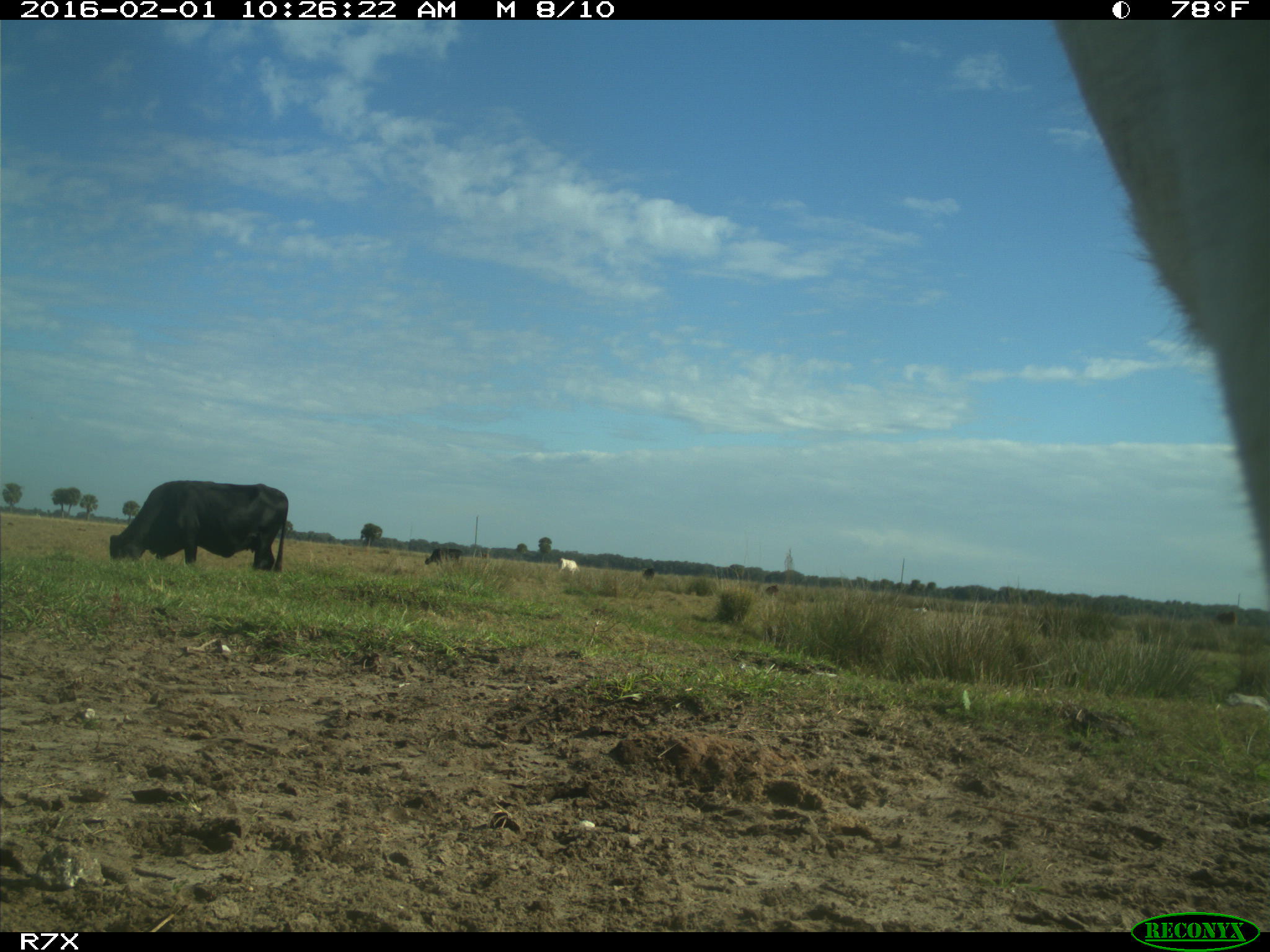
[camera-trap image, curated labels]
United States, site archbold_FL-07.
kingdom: Animalia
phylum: Chordata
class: Mammalia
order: Artiodactyla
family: Bovidae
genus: Bos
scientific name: Bos taurus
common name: domestic cow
Bos taurus (domestic cow).